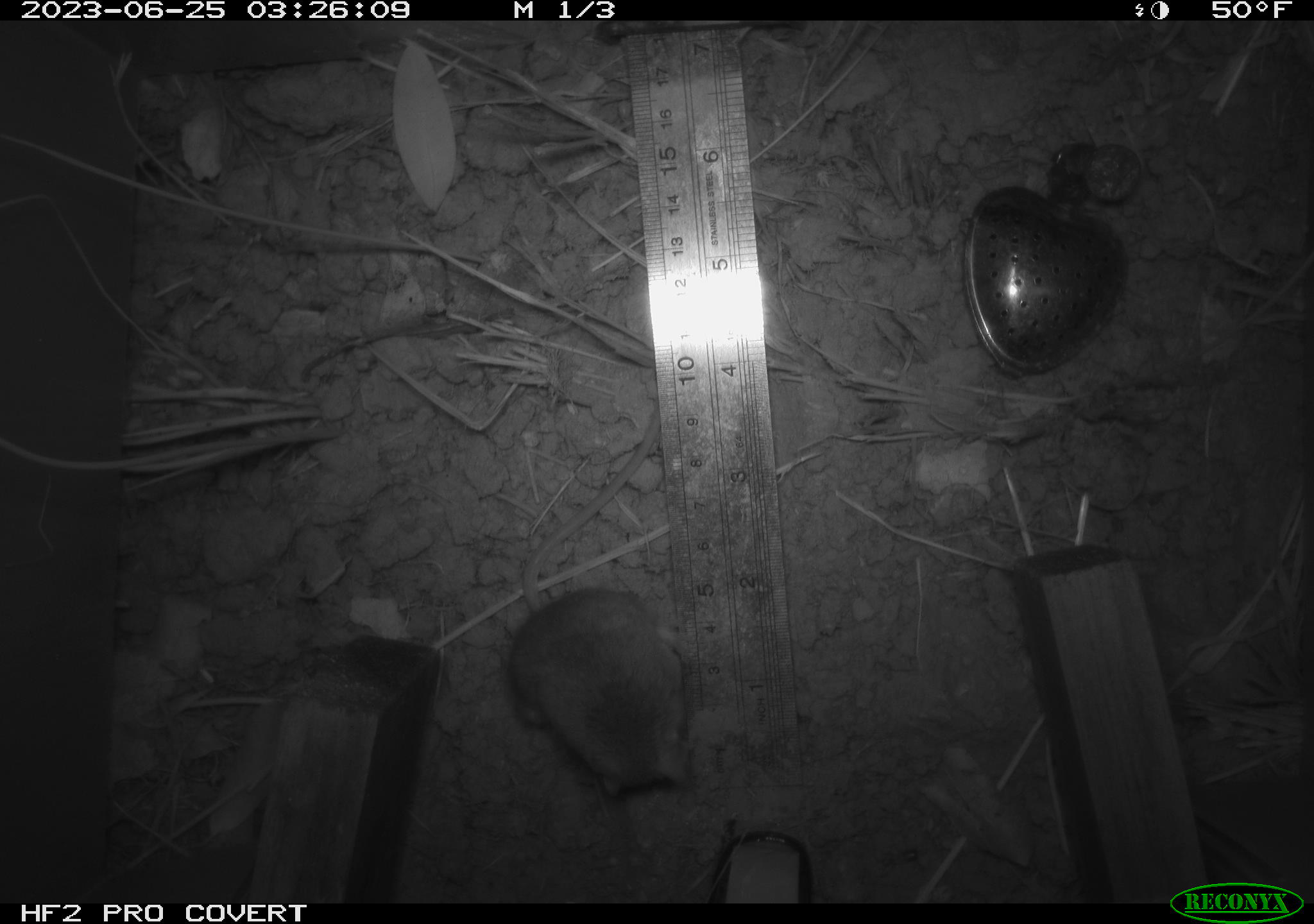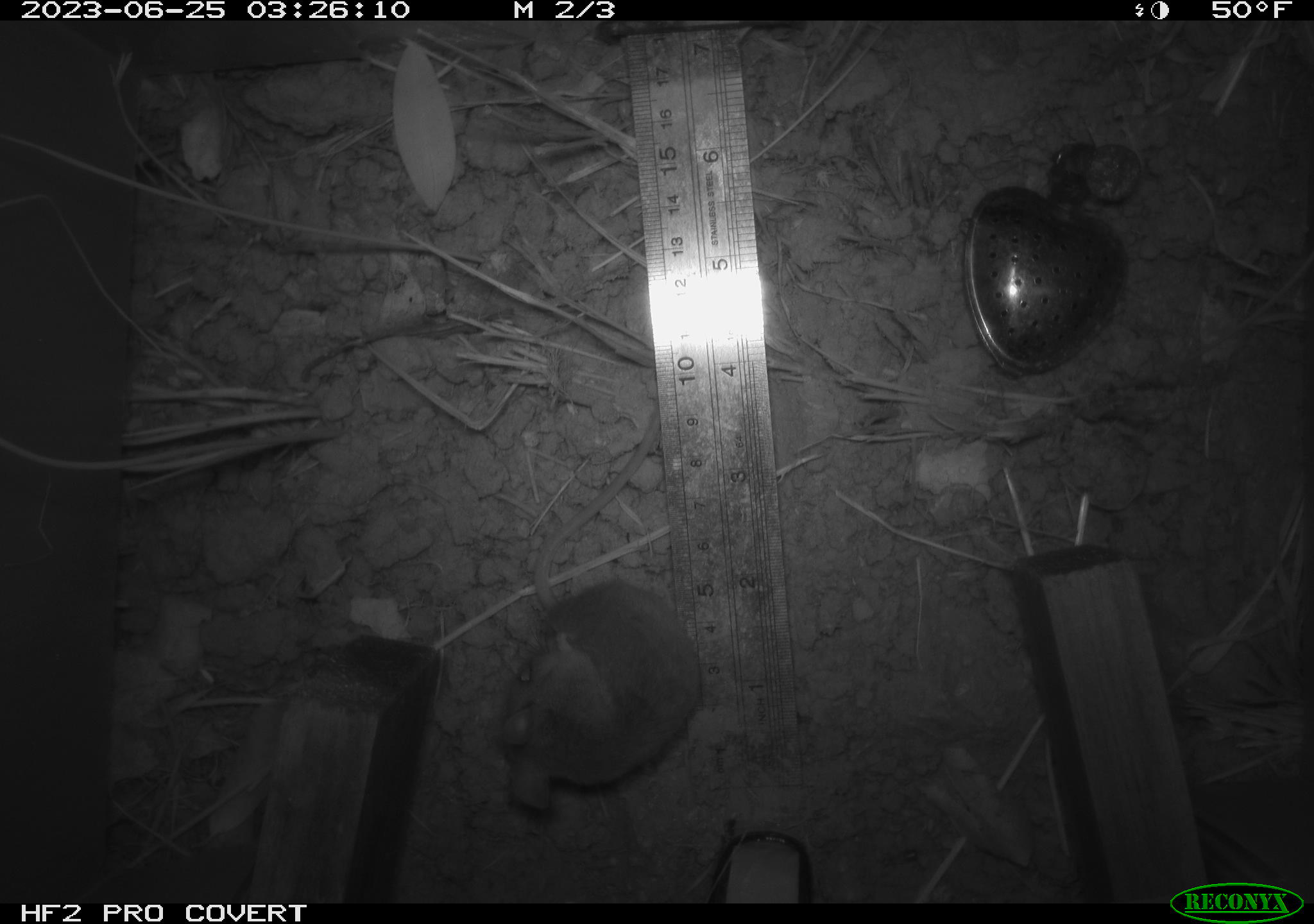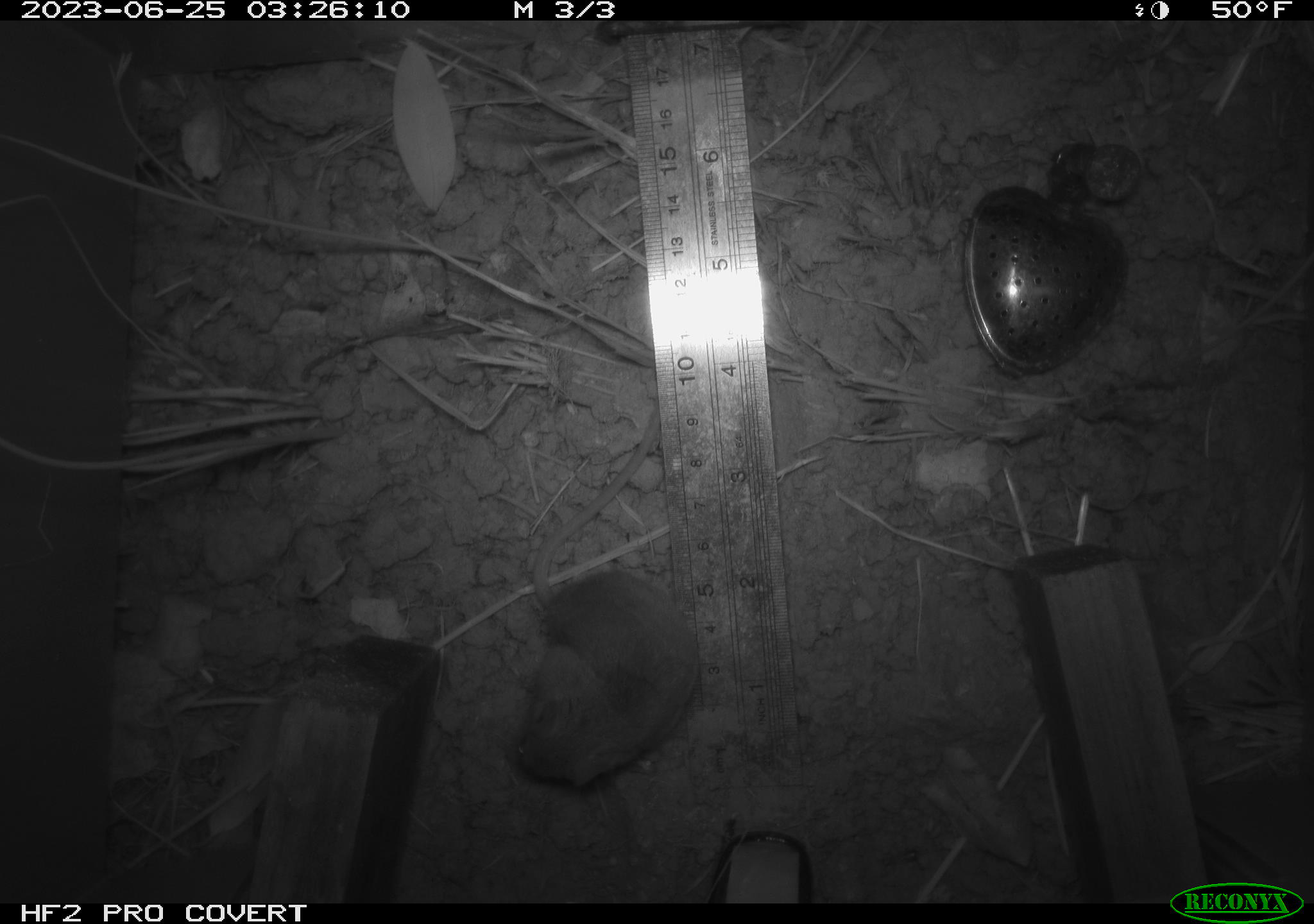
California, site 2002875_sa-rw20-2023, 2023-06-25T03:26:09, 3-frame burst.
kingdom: Animalia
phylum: Chordata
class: Mammalia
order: Rodentia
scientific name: Rodentia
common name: mouse species